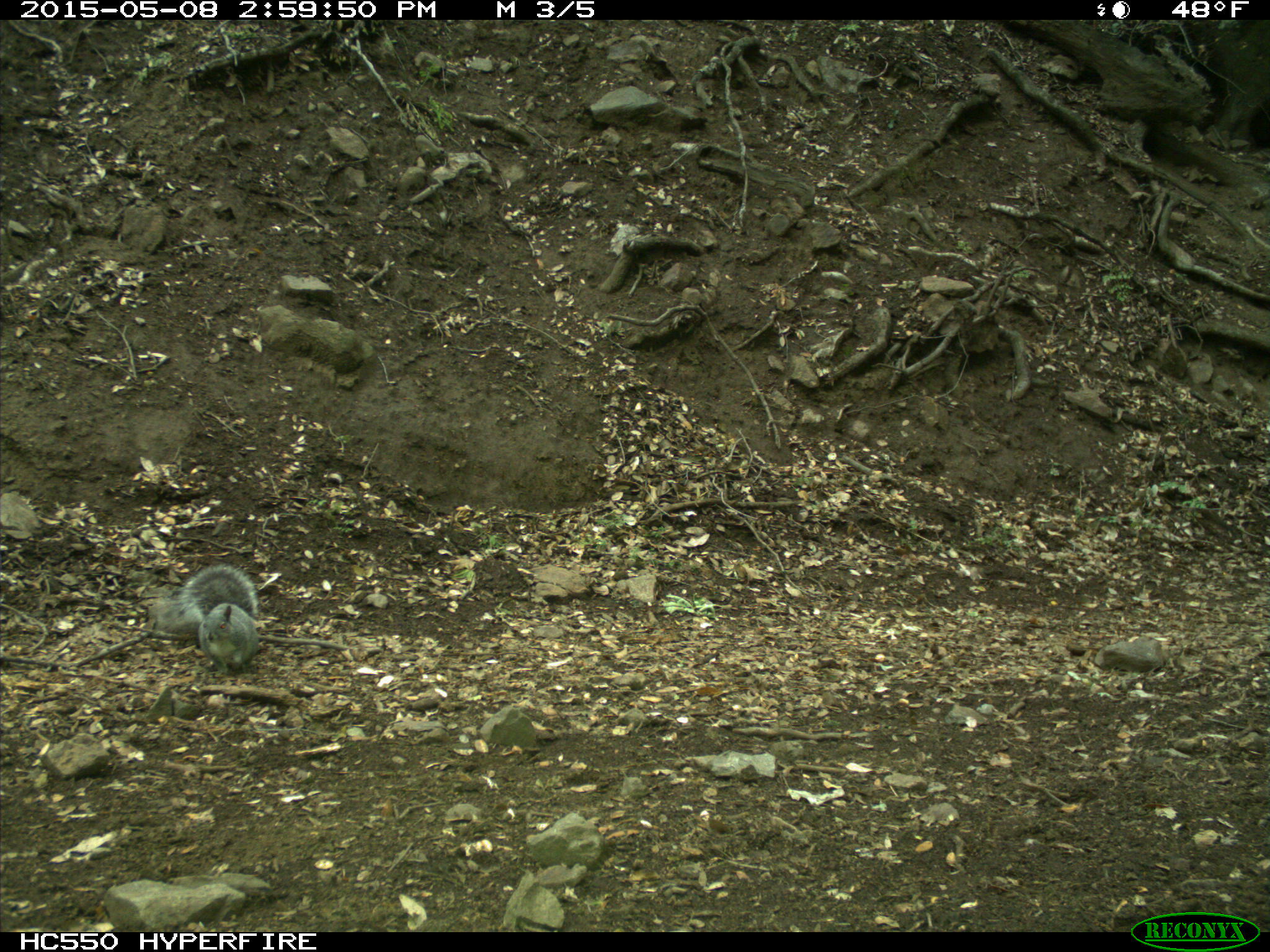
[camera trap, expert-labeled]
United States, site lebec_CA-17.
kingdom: Animalia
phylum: Chordata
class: Mammalia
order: Rodentia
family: Sciuridae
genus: Sciurus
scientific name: Sciurus carolinensis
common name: eastern gray squirrel